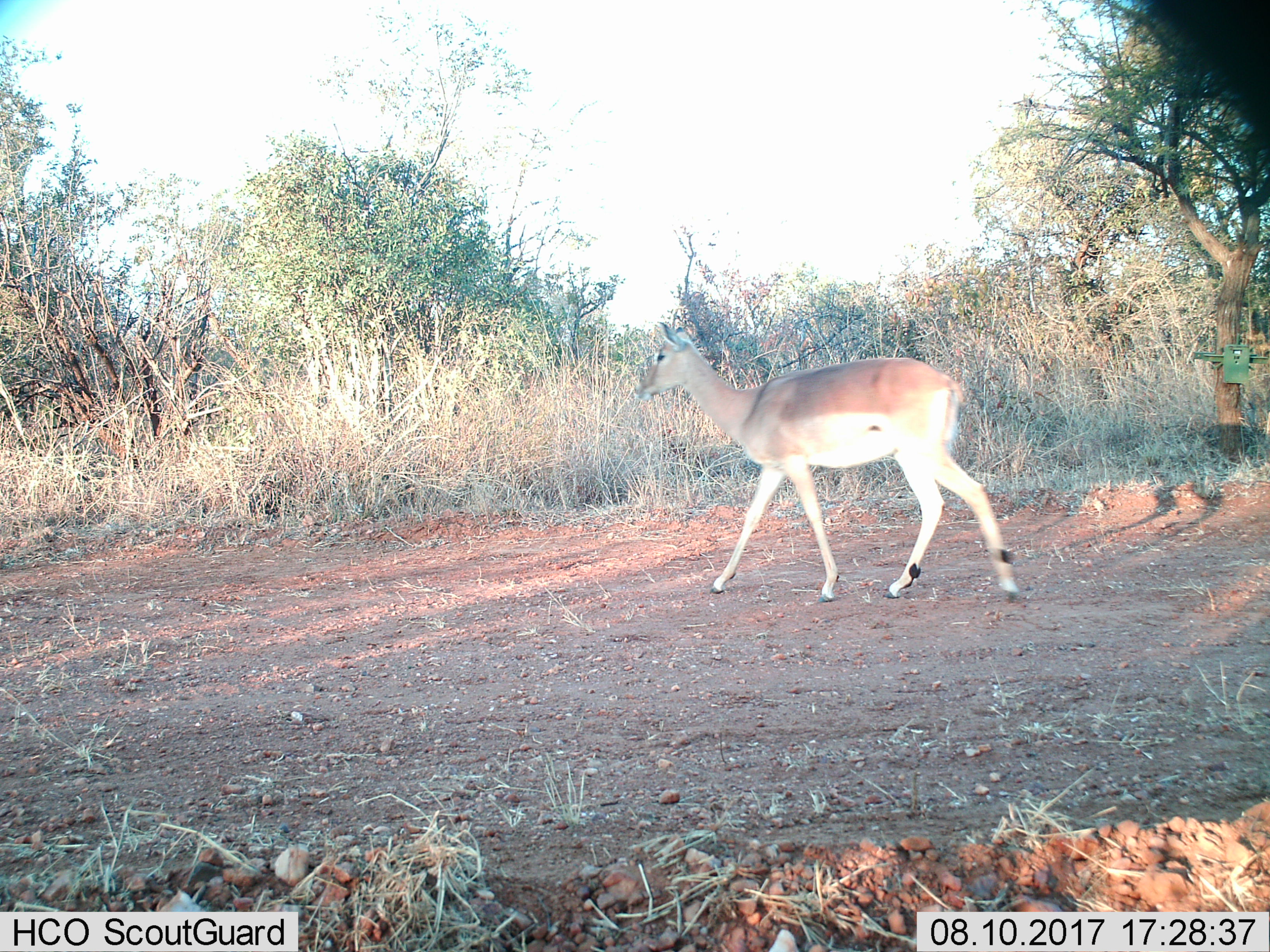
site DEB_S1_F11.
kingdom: Animalia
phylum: Chordata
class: Mammalia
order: Artiodactyla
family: Bovidae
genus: Aepyceros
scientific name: Aepyceros melampus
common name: impala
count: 1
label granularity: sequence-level